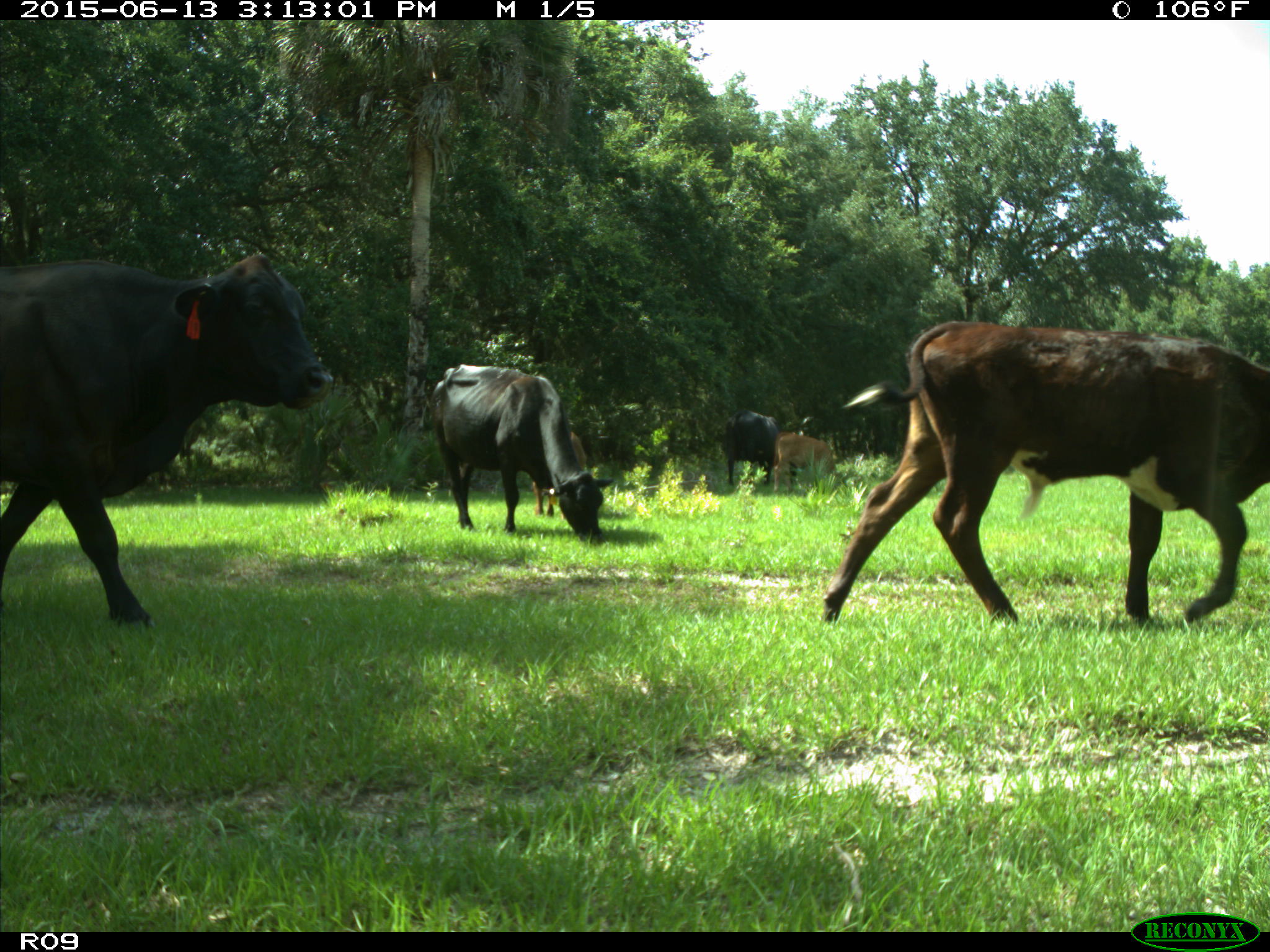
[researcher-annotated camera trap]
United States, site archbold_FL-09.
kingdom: Animalia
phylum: Chordata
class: Mammalia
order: Artiodactyla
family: Bovidae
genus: Bos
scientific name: Bos taurus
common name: domestic cow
Bos taurus (domestic cow).